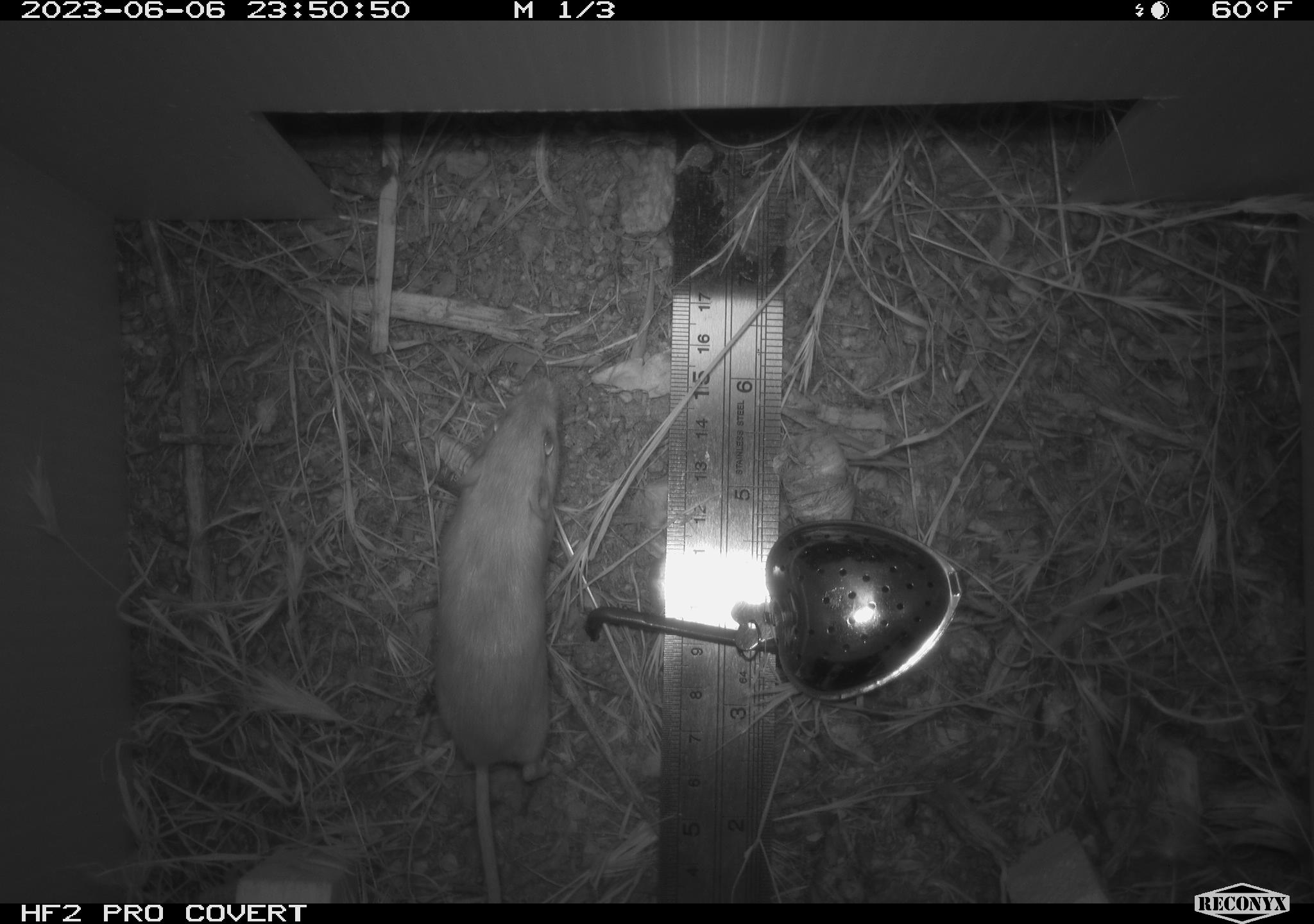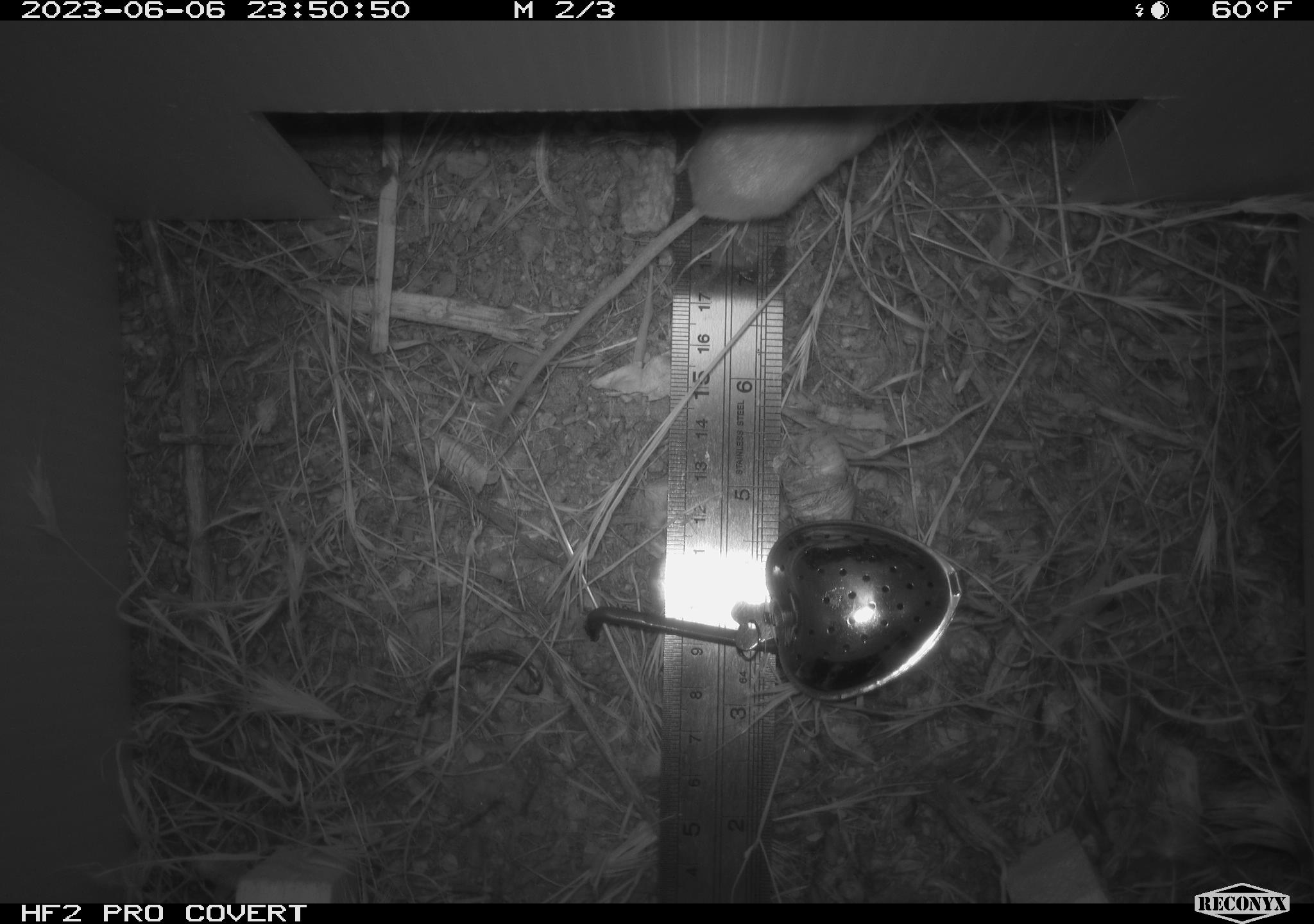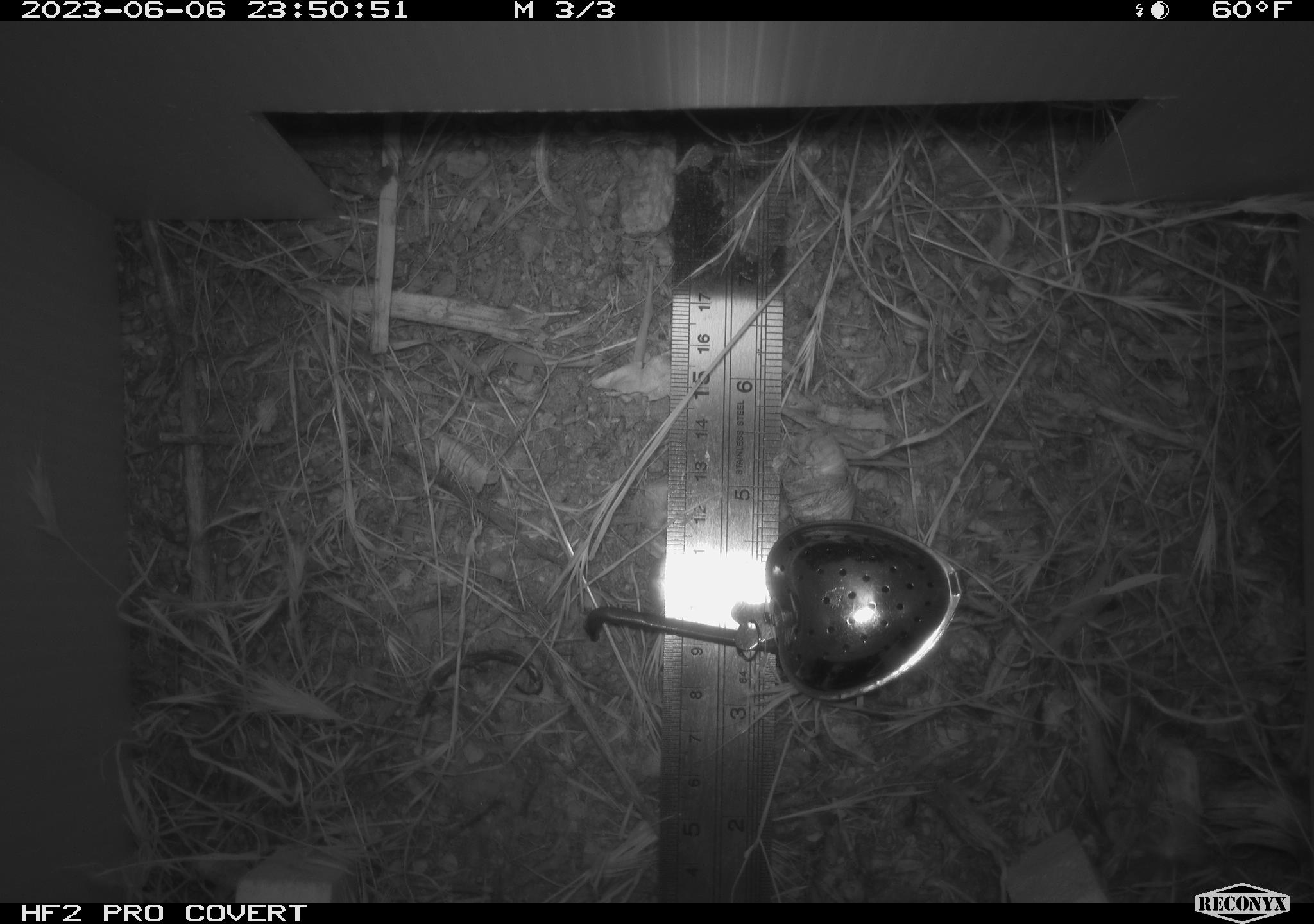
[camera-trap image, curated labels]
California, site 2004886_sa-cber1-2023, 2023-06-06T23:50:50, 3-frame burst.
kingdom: Animalia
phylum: Chordata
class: Mammalia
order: Rodentia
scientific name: Rodentia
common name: mouse species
Mouse species (Rodentia).